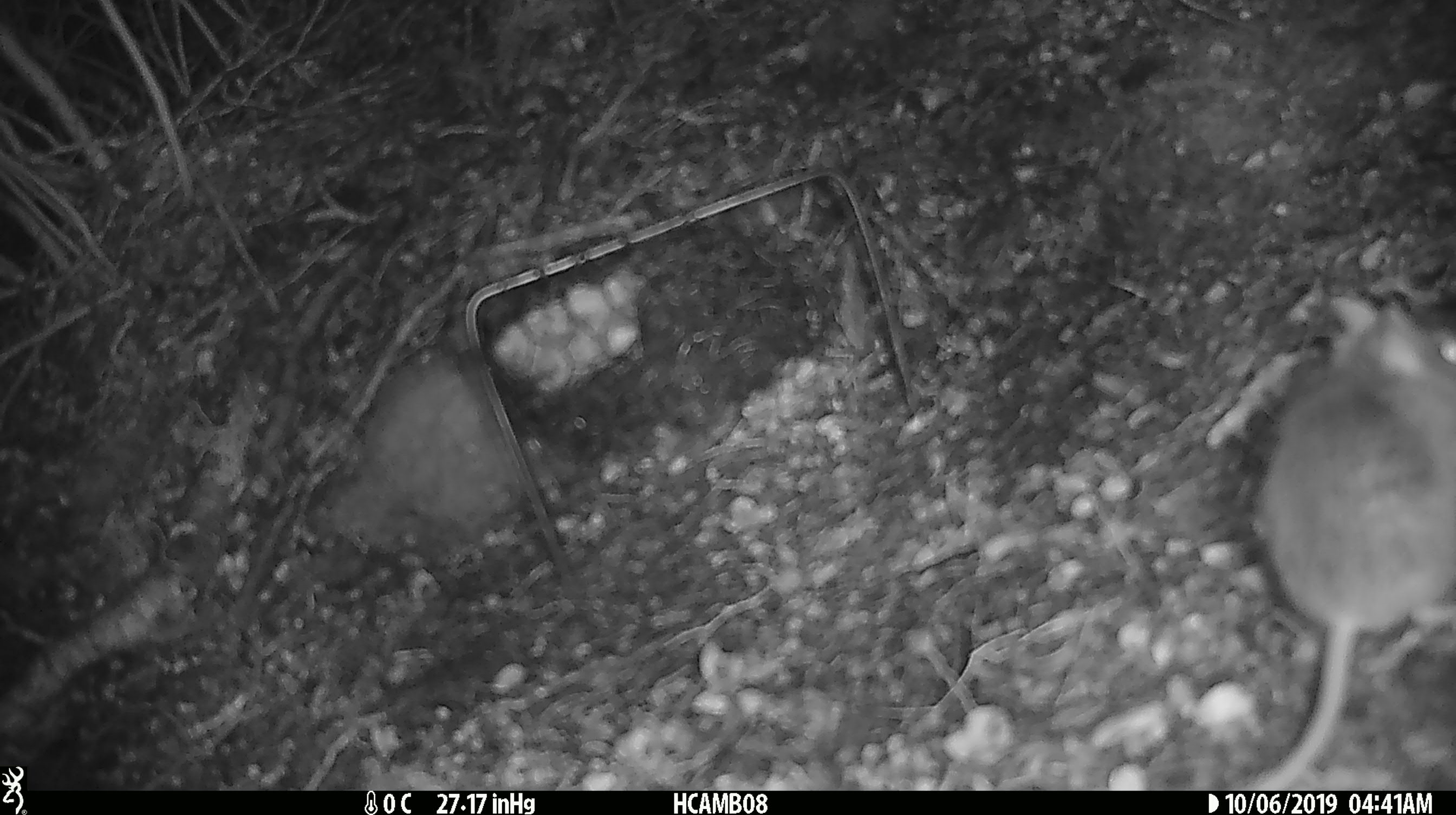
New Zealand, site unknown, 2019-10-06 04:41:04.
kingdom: Animalia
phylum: Chordata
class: Mammalia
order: Rodentia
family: Muridae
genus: Mus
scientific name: Mus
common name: mouse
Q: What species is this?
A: Mouse (Mus).